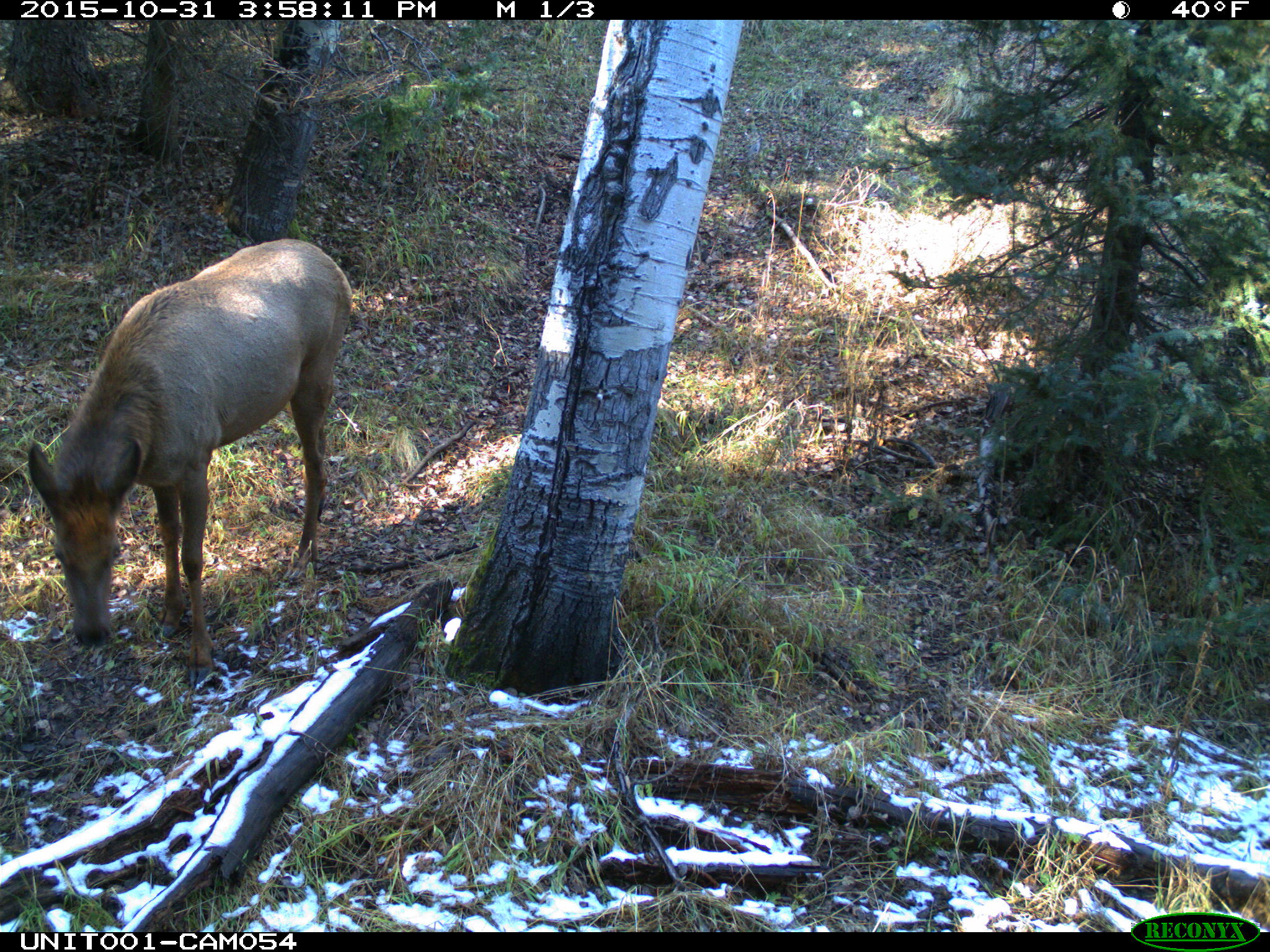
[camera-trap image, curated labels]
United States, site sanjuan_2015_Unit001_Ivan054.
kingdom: Animalia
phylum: Chordata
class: Mammalia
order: Artiodactyla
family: Cervidae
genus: Cervus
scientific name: Cervus elaphus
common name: red deer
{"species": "Cervus elaphus (red deer)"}